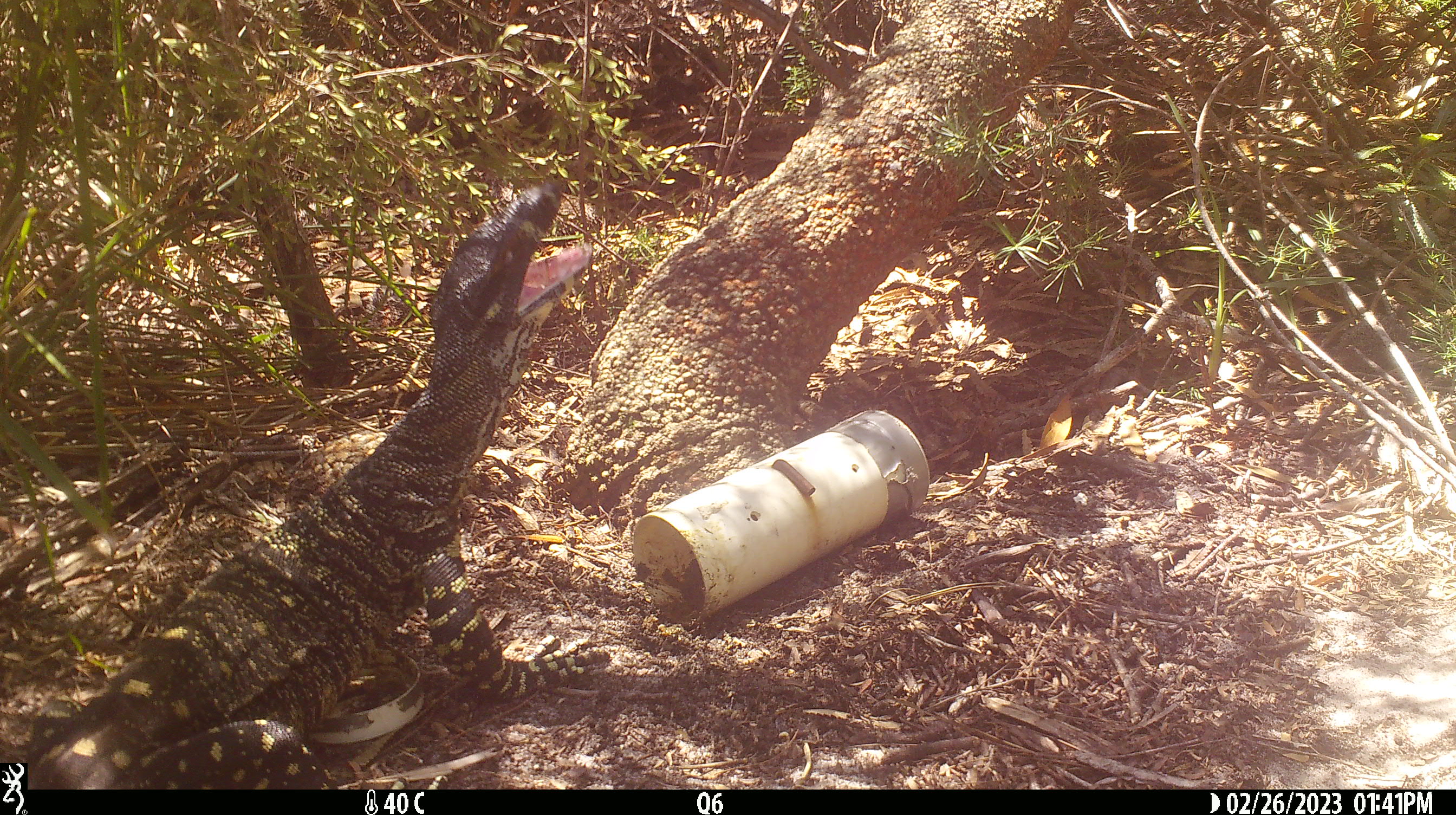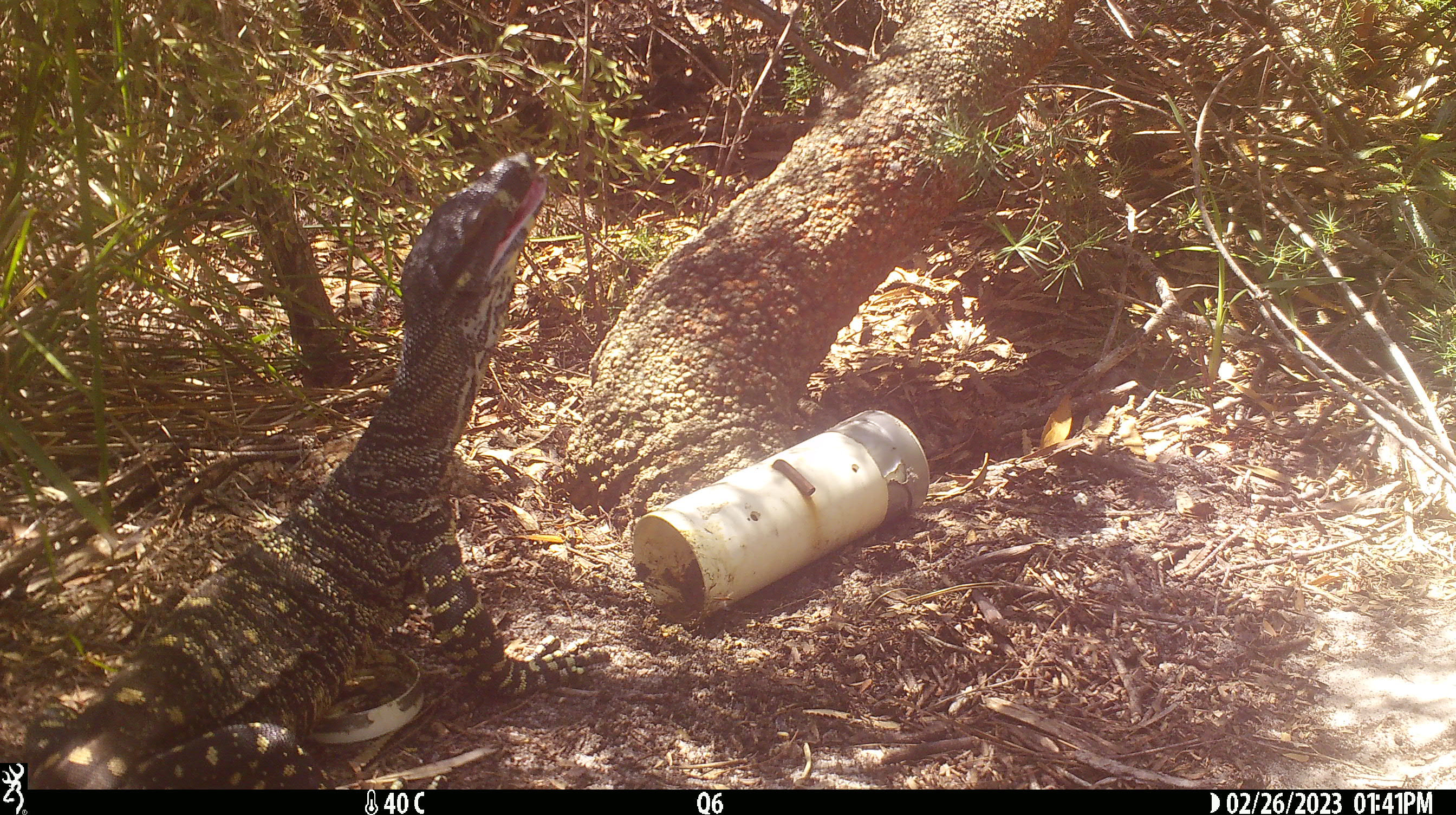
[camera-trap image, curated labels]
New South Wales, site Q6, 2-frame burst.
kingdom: Animalia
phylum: Chordata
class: Reptilia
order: Squamata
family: Varanidae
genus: Varanus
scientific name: Varanus varius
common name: lace monitor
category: goanna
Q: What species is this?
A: Goanna (lace monitor) (Varanus varius).